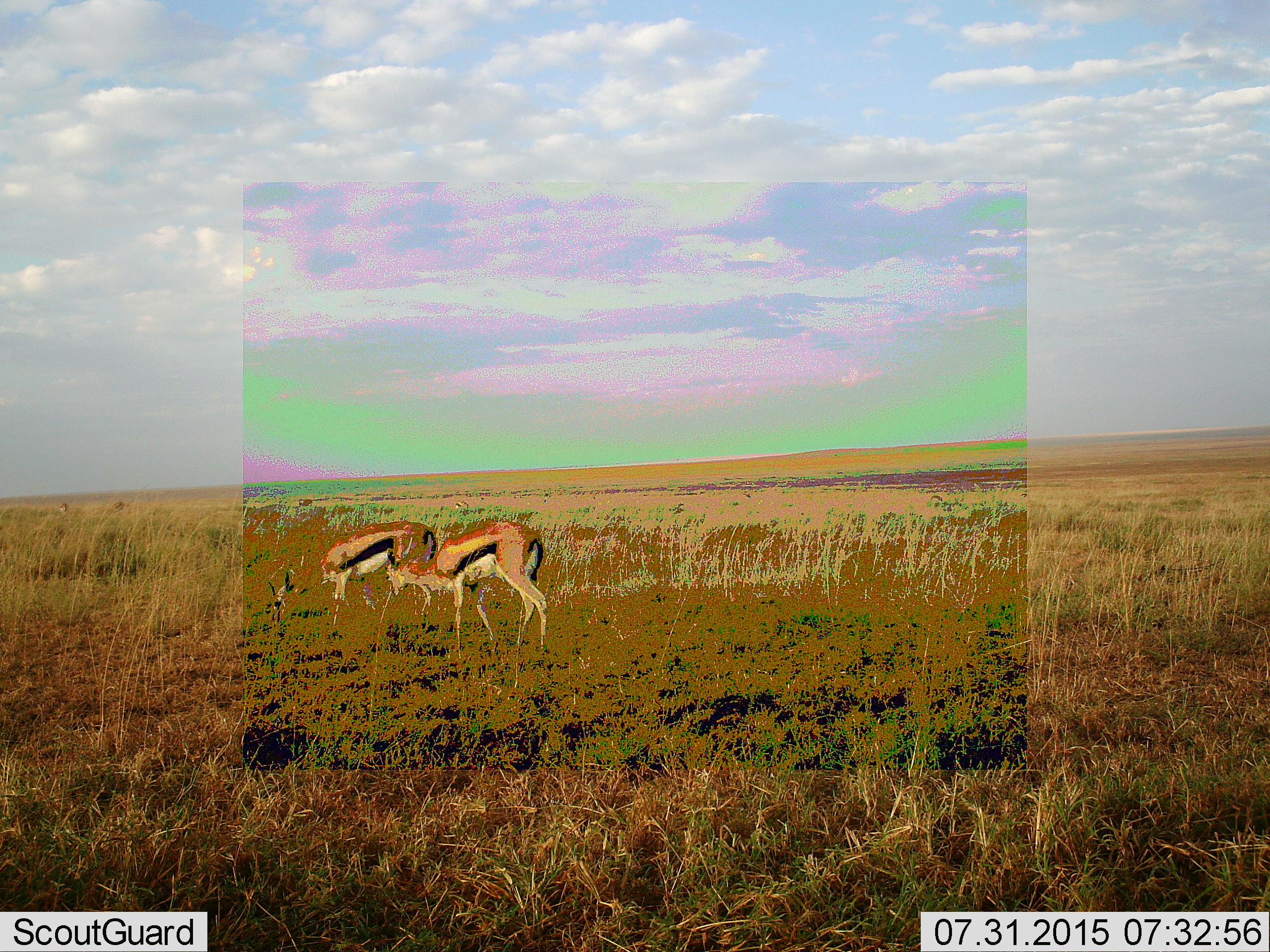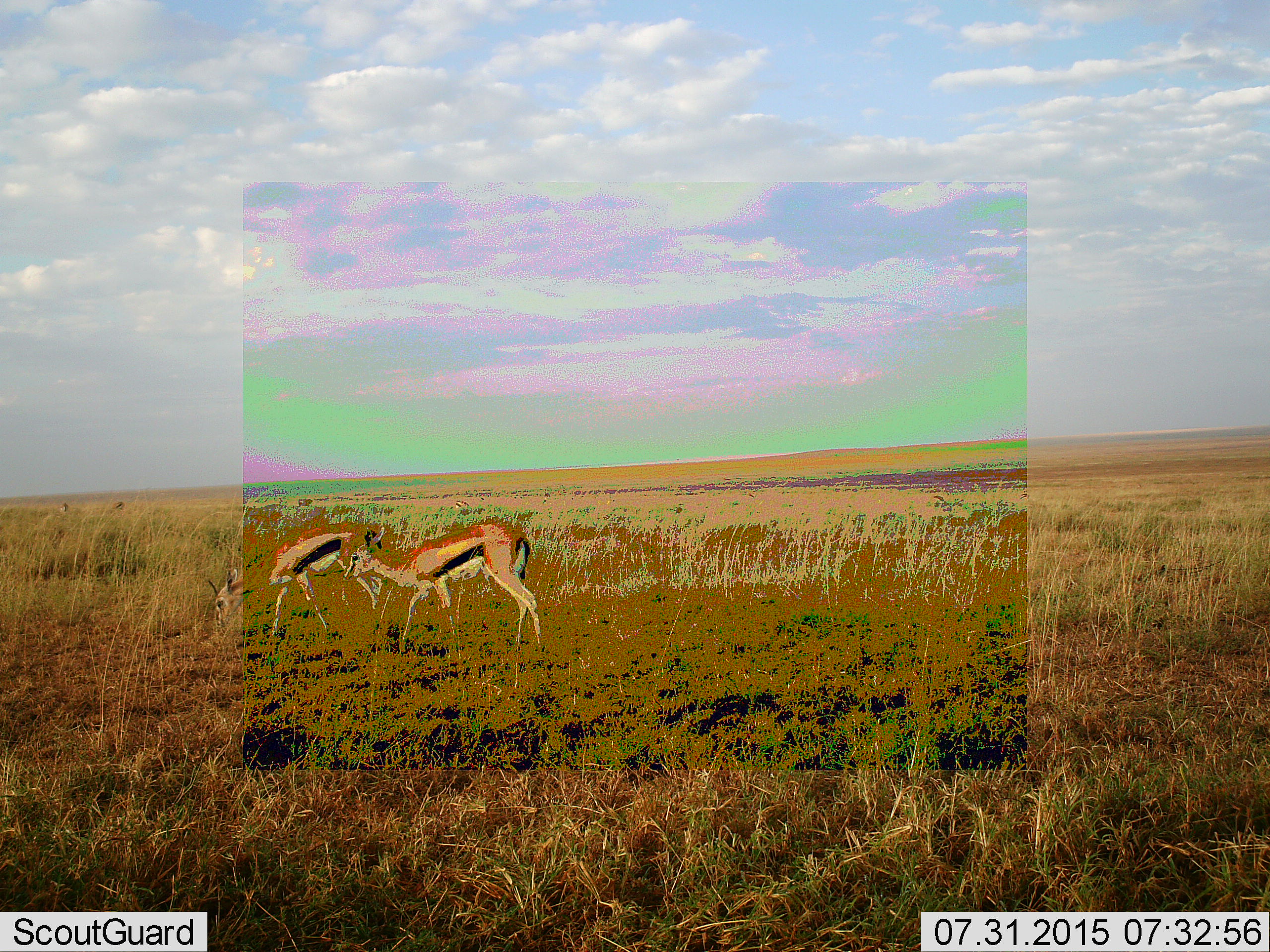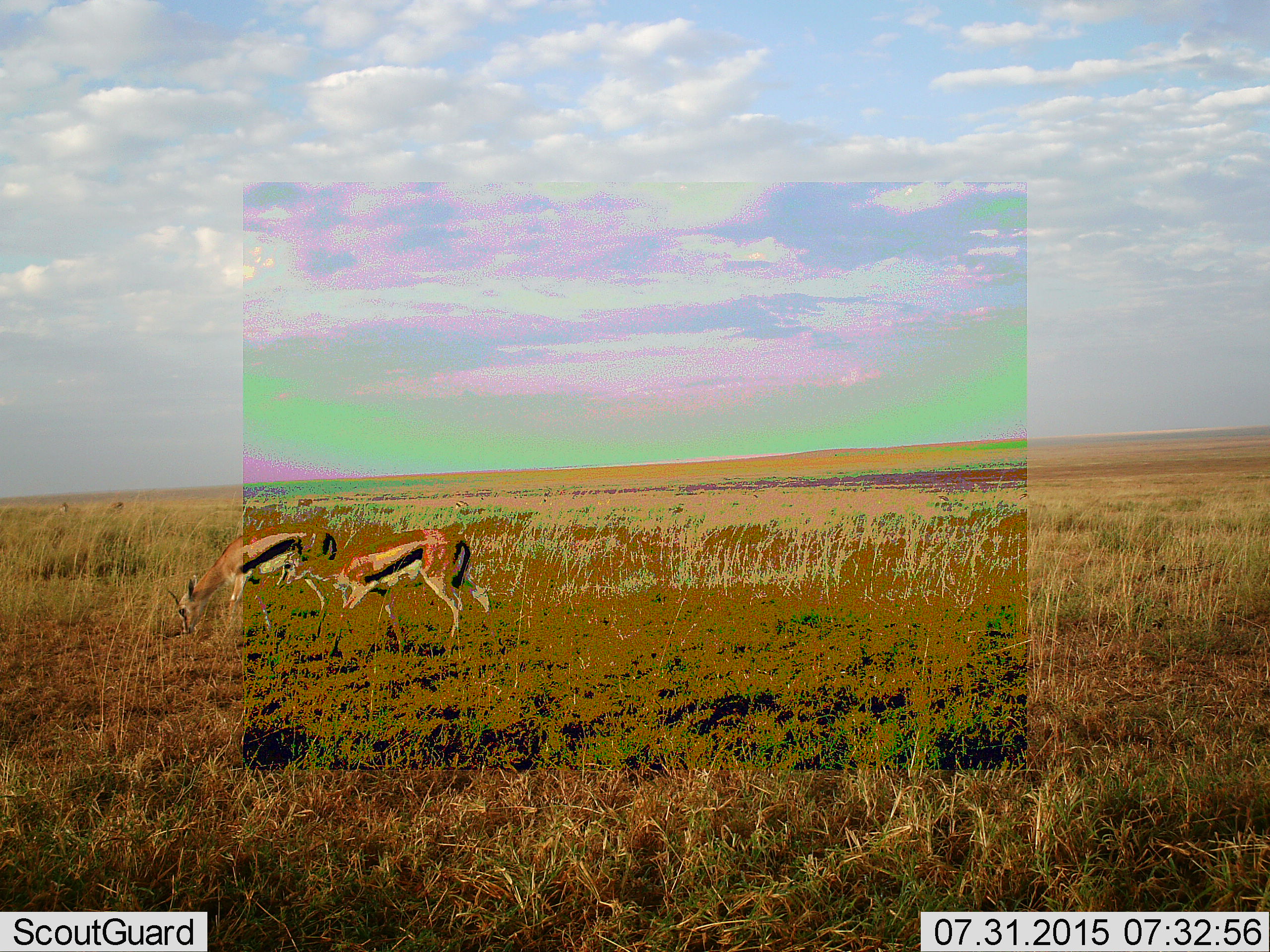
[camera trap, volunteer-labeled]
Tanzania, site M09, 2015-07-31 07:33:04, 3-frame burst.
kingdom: Animalia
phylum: Chordata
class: Mammalia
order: Artiodactyla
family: Bovidae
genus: Eudorcas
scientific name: Eudorcas thomsonii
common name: thomson's gazelle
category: gazellethomsons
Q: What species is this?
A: Gazellethomsons (thomson's gazelle) (Eudorcas thomsonii).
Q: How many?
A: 2.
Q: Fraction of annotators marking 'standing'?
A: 0%.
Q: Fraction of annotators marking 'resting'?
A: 0%.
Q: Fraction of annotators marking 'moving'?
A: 50%.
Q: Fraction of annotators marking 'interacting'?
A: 0%.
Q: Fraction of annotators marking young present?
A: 0%.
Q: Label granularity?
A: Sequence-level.